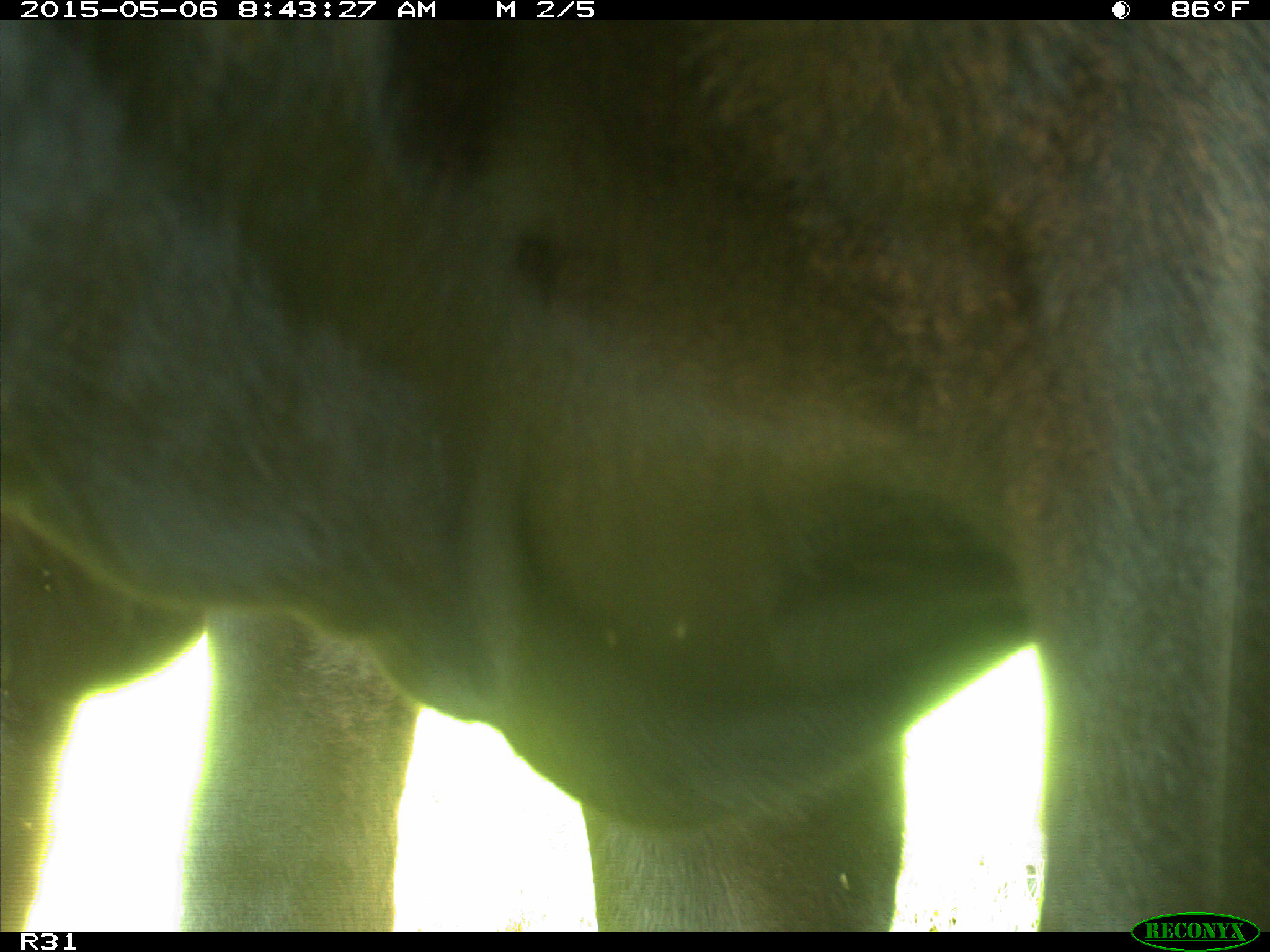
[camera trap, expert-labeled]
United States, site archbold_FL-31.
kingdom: Animalia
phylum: Chordata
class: Mammalia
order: Artiodactyla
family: Bovidae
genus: Bos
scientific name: Bos taurus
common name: domestic cow